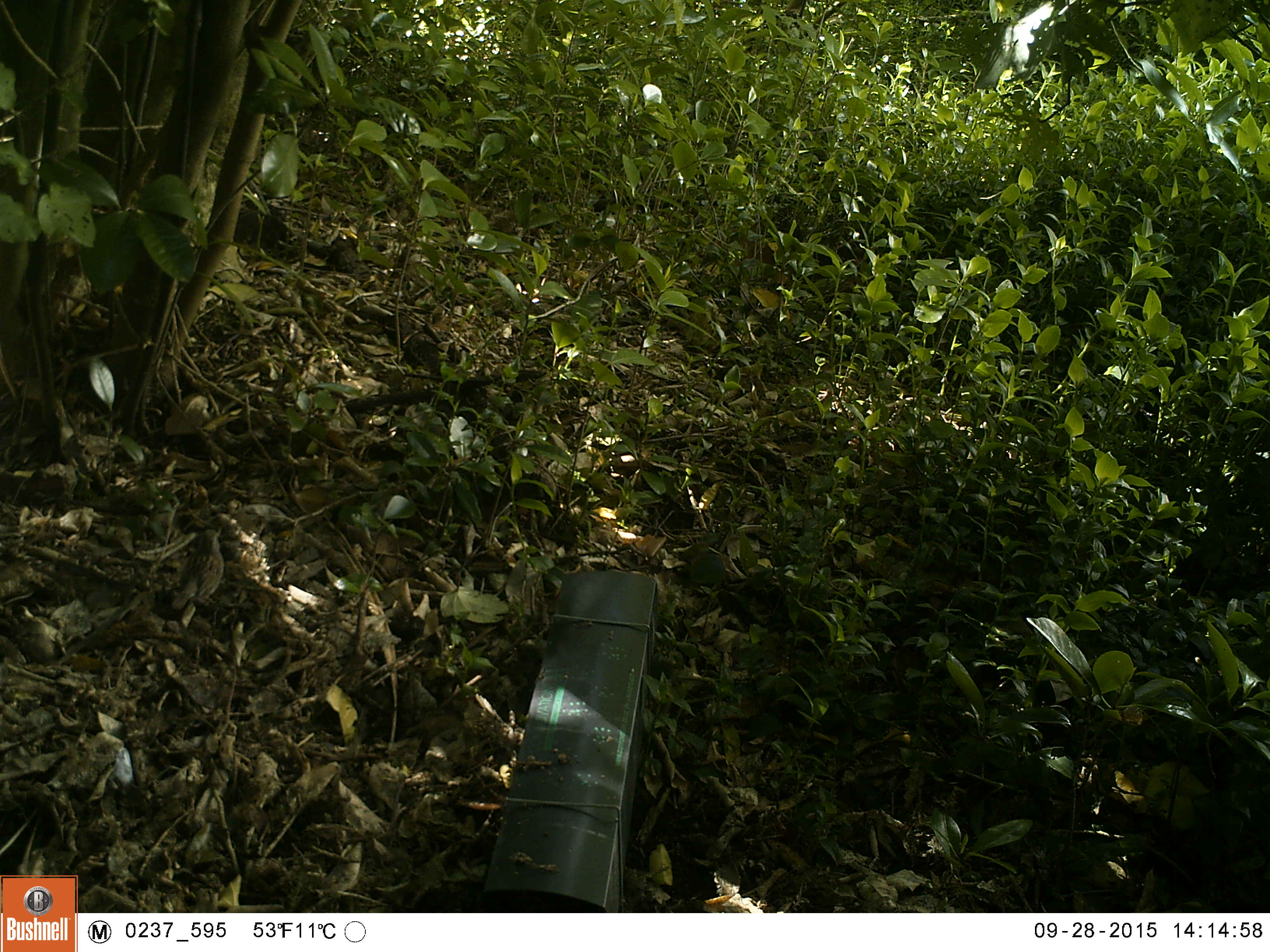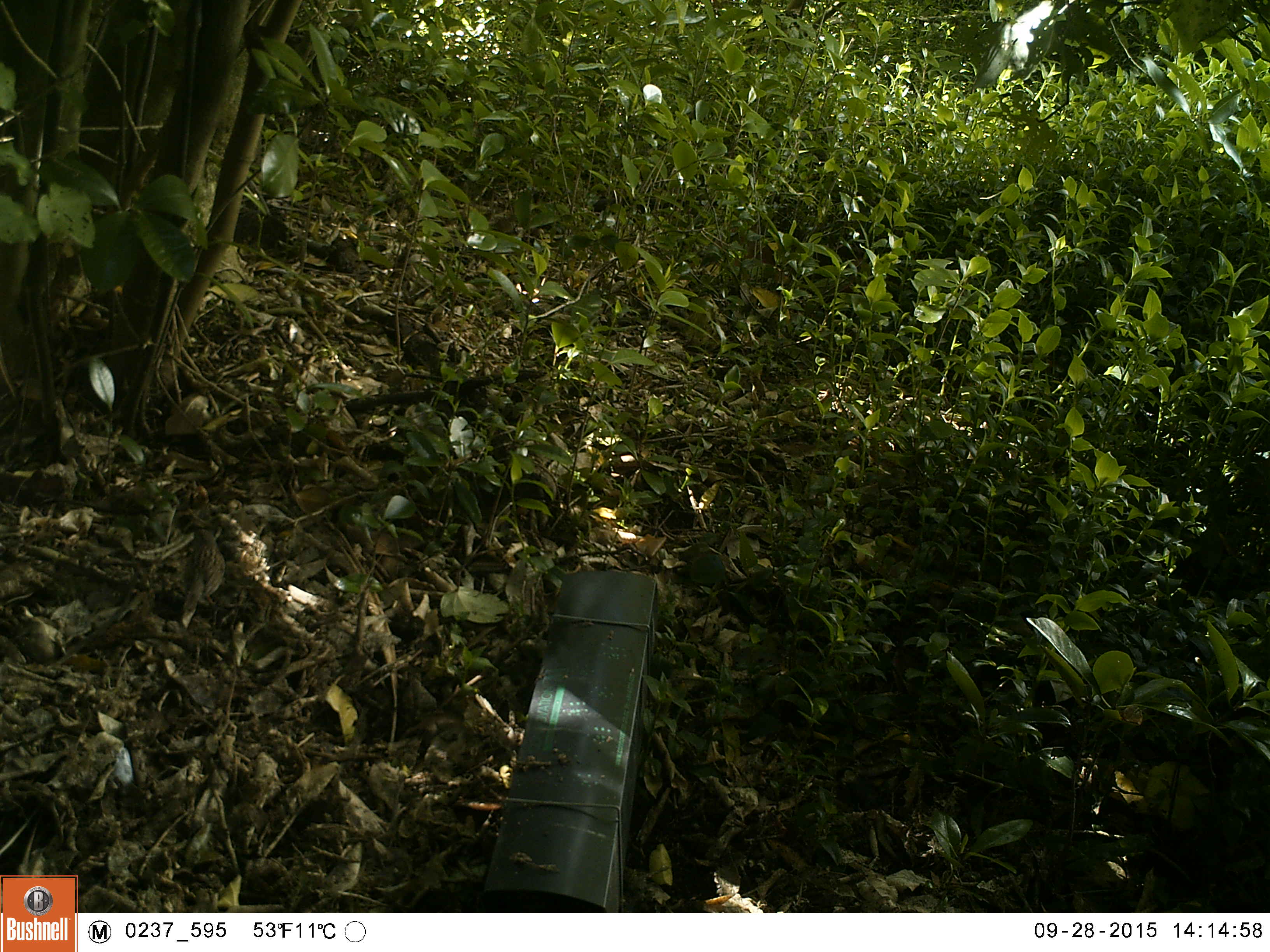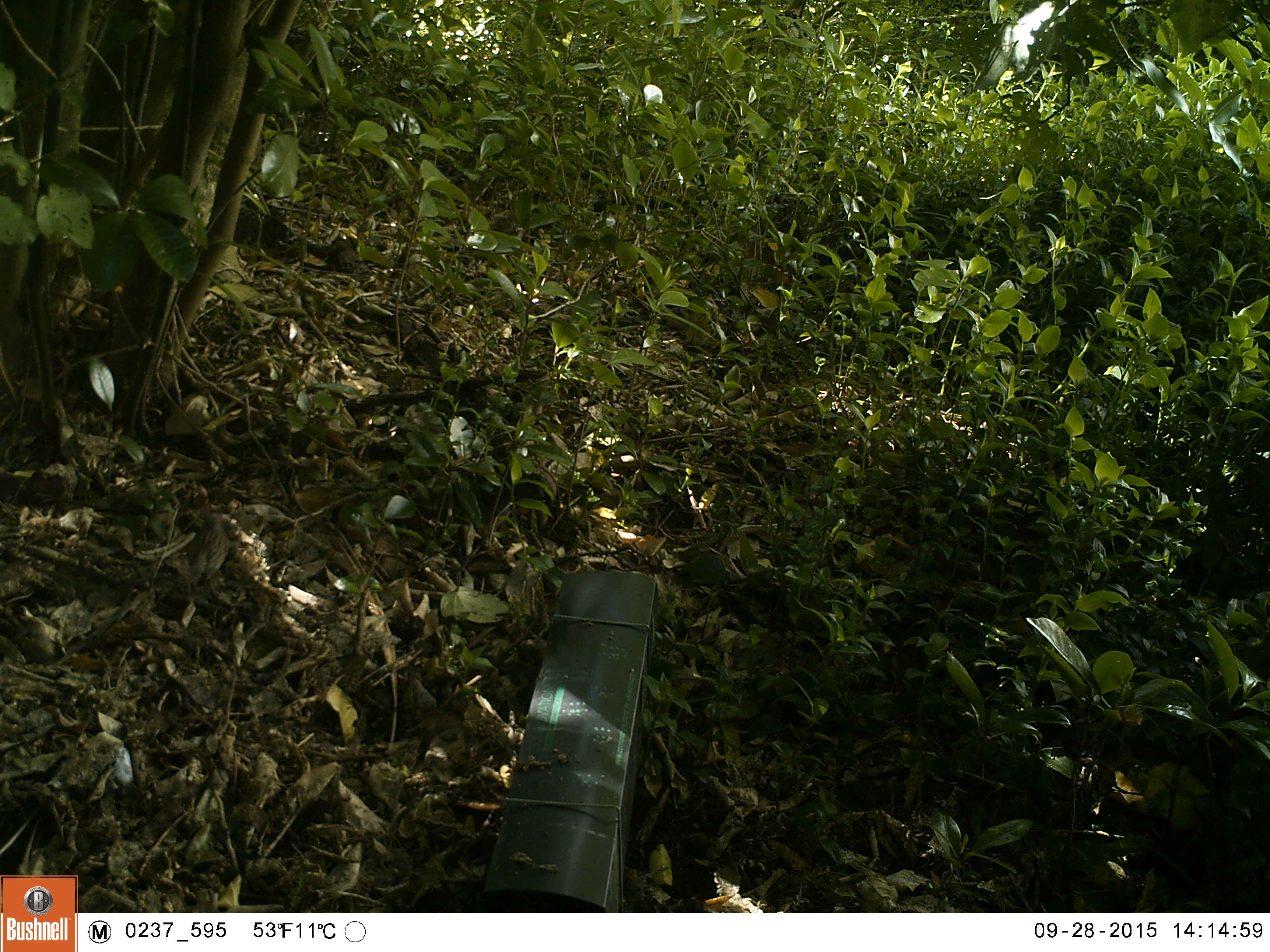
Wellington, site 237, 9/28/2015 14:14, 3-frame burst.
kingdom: Animalia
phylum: Chordata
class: Aves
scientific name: Aves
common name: bird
Bird (Aves).